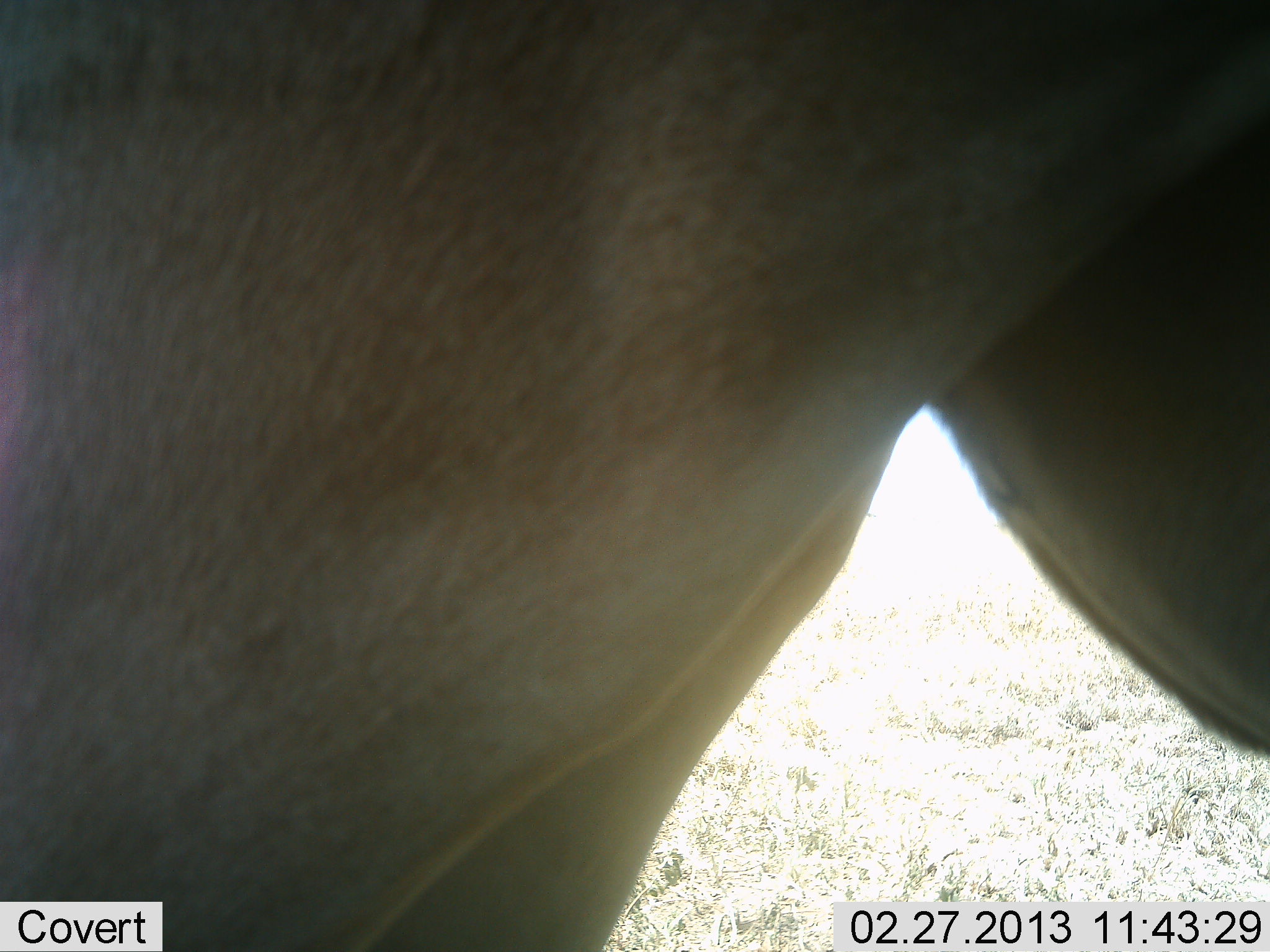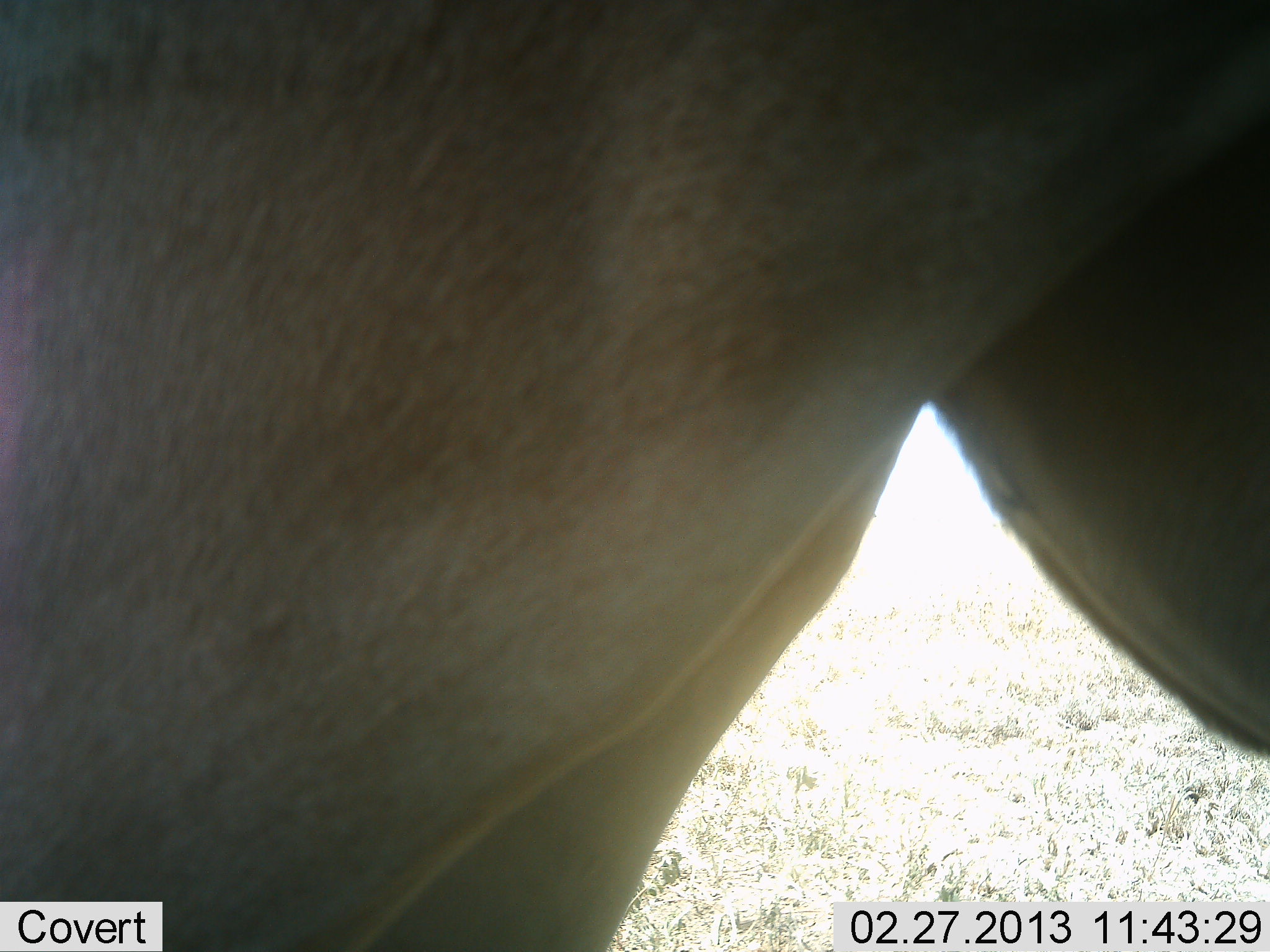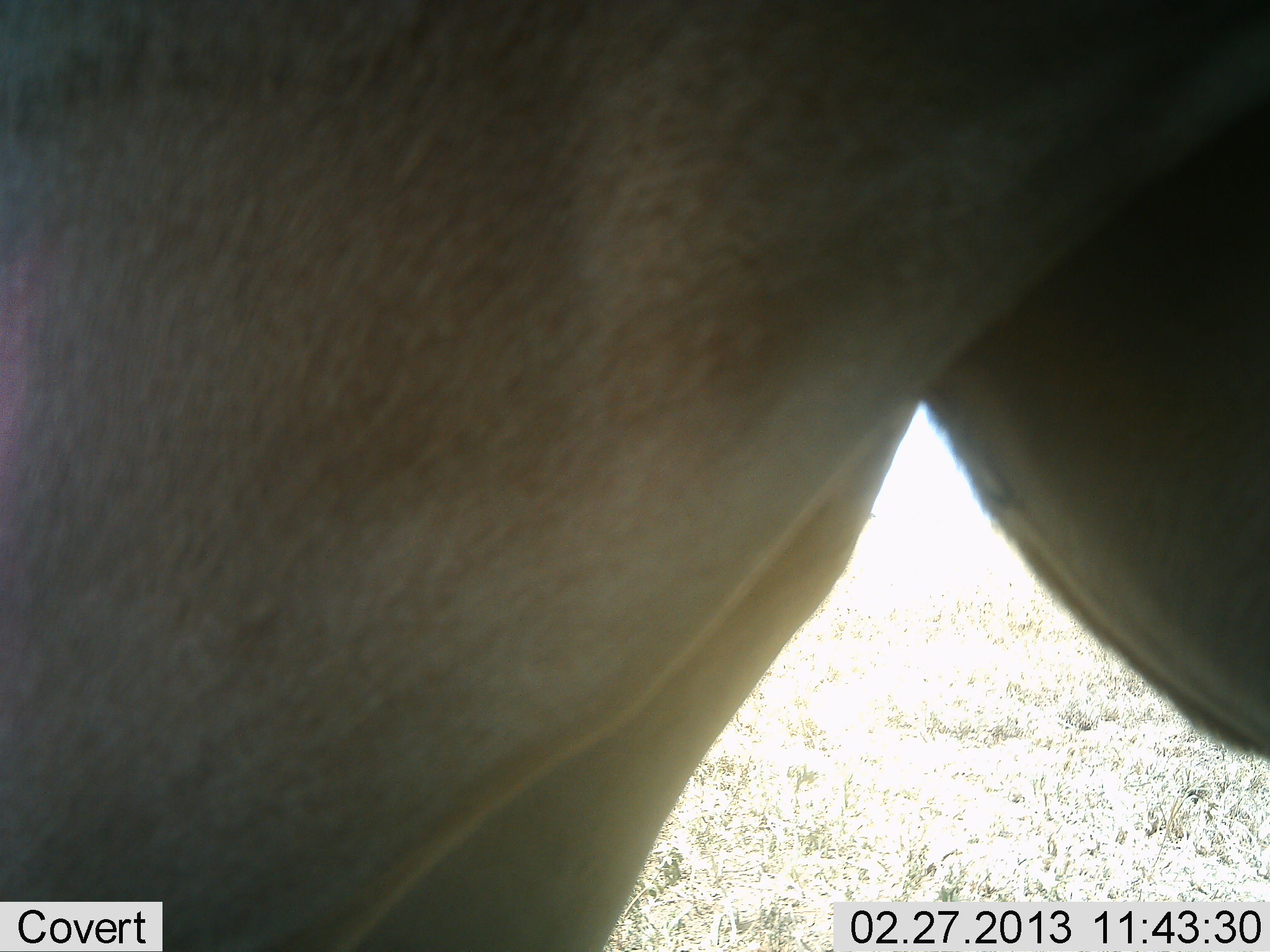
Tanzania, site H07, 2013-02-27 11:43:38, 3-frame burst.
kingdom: Animalia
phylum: Chordata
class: Mammalia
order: Carnivora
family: Felidae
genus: Panthera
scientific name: Panthera leo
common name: lion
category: lionfemale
Lionfemale (lion) (Panthera leo), count 1. Behavior (volunteer vote fractions): standing 75%, resting 25%, moving 0%, interacting 0%. Young present (vote fraction): 0%. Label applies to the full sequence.